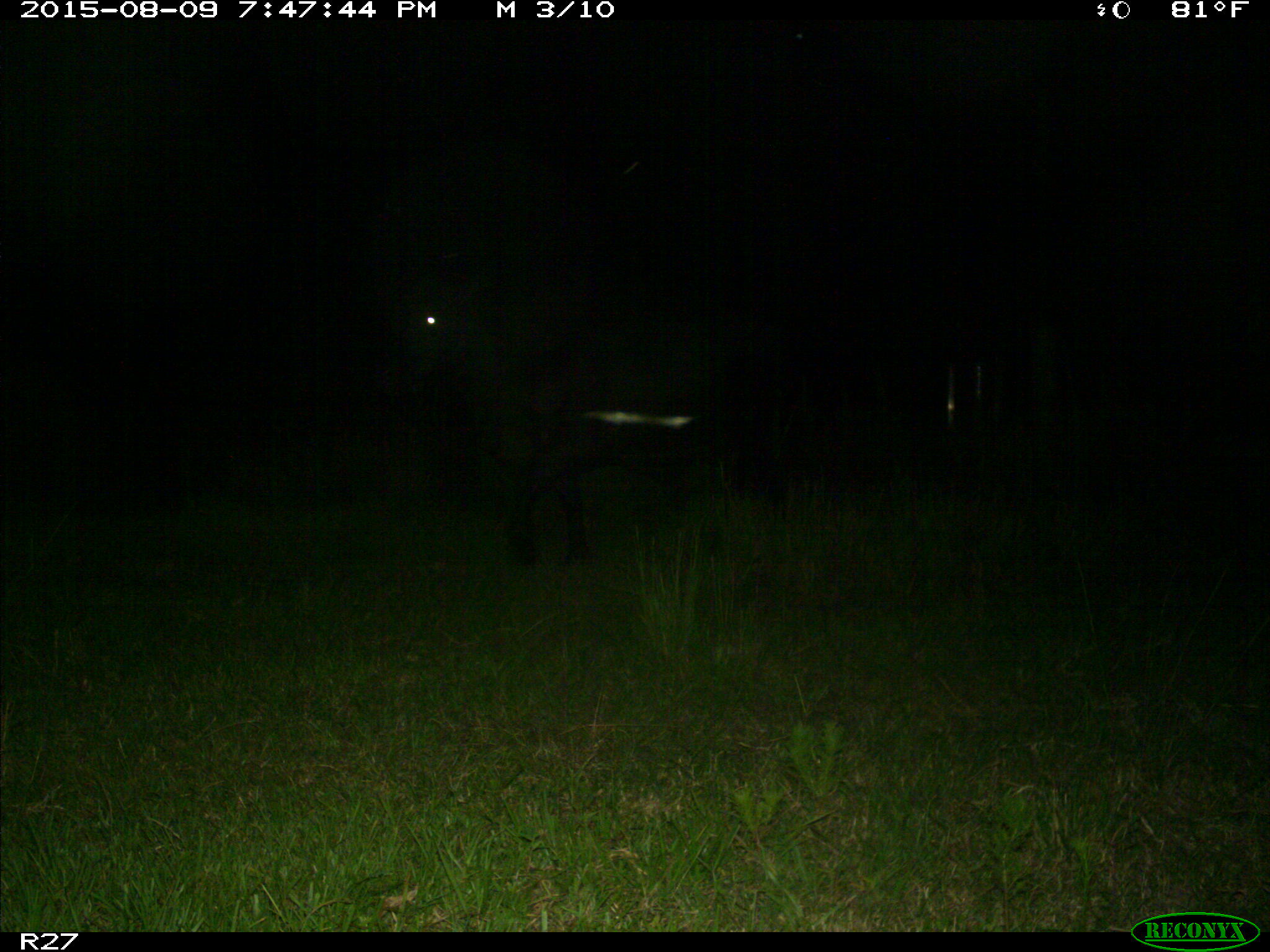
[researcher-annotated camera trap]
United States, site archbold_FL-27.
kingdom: Animalia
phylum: Chordata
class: Mammalia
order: Artiodactyla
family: Bovidae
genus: Bos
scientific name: Bos taurus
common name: domestic cow